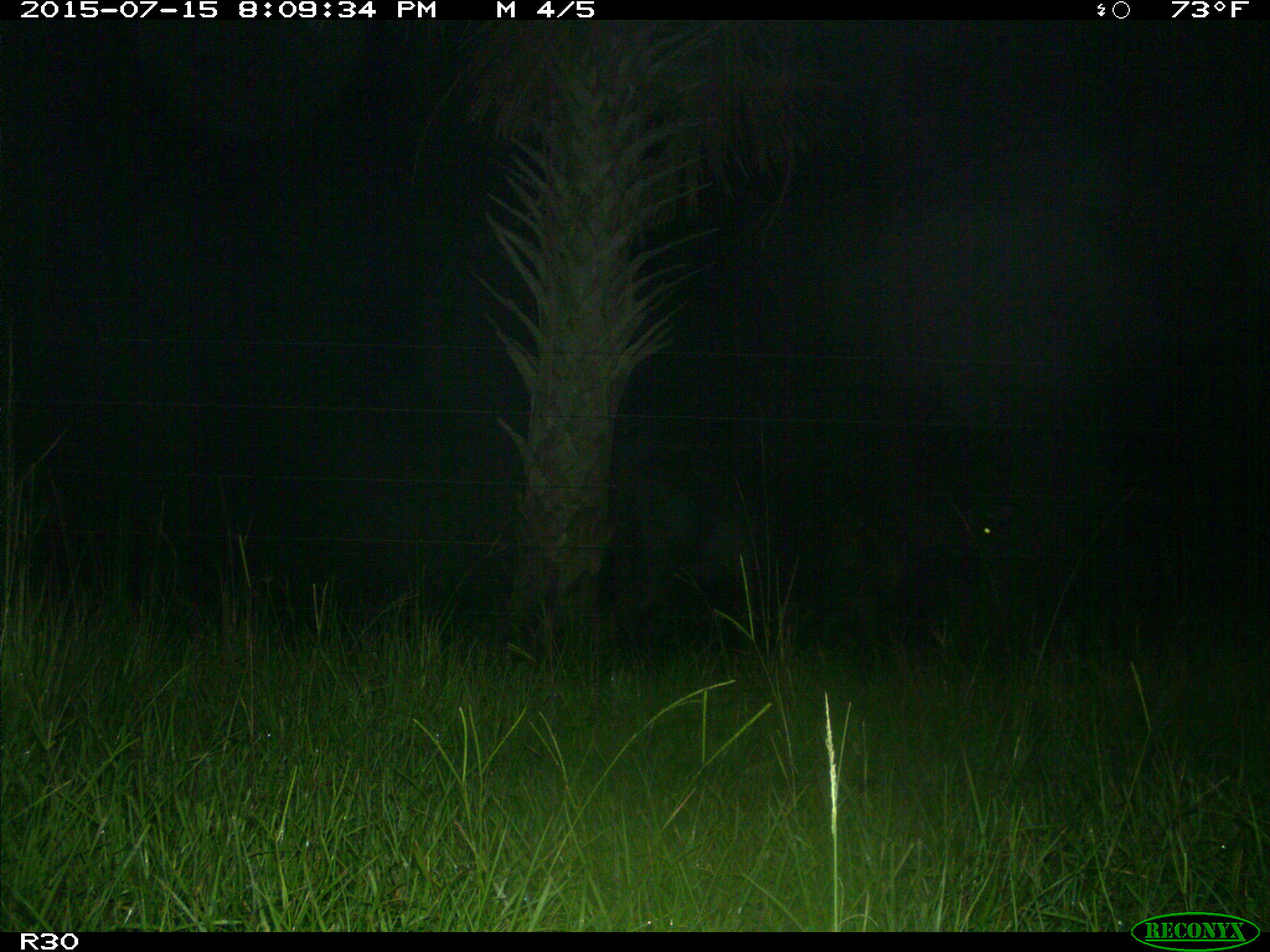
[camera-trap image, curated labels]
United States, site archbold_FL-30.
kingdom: Animalia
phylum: Chordata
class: Mammalia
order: Artiodactyla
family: Bovidae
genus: Bos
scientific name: Bos taurus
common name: domestic cow